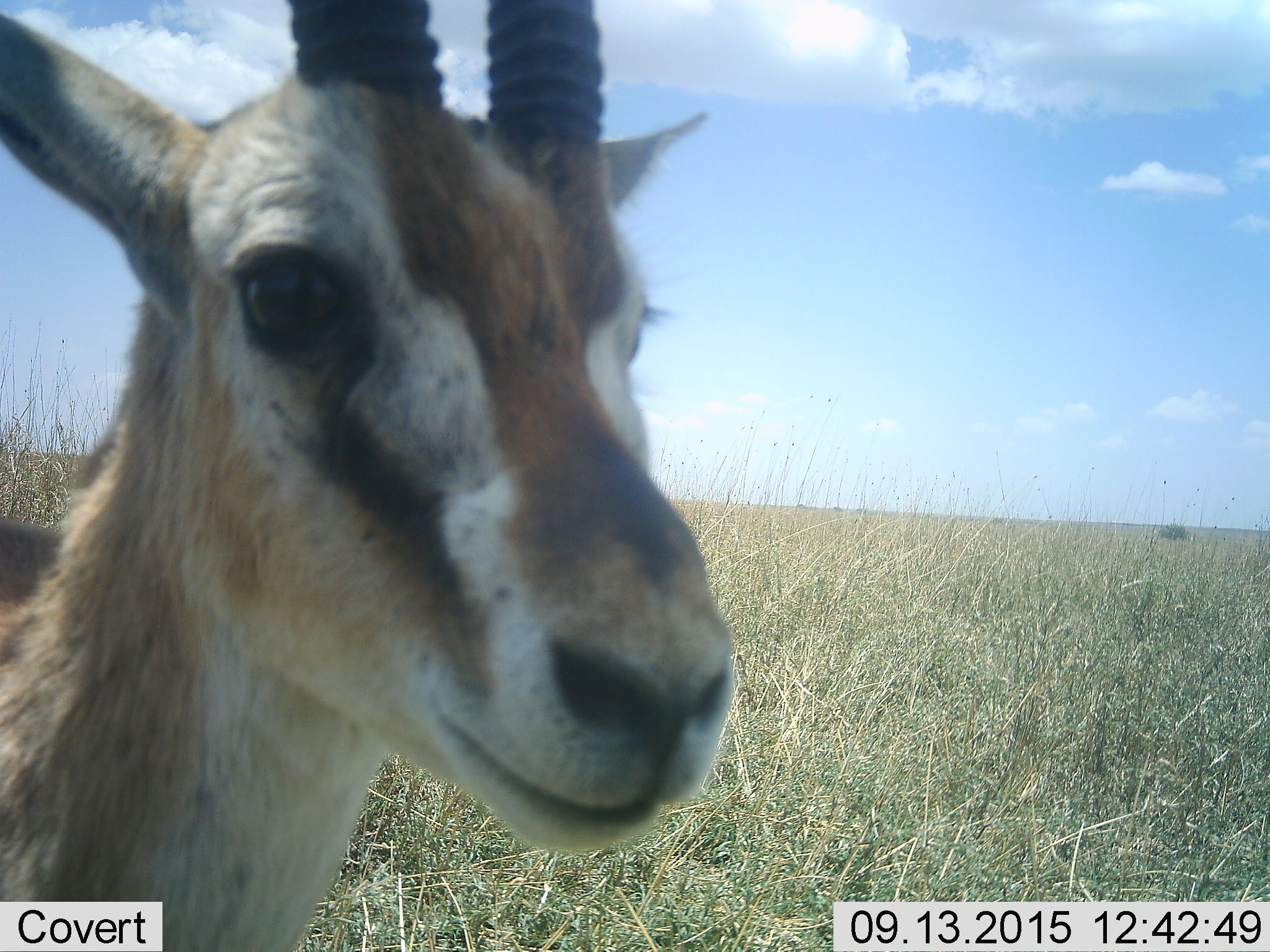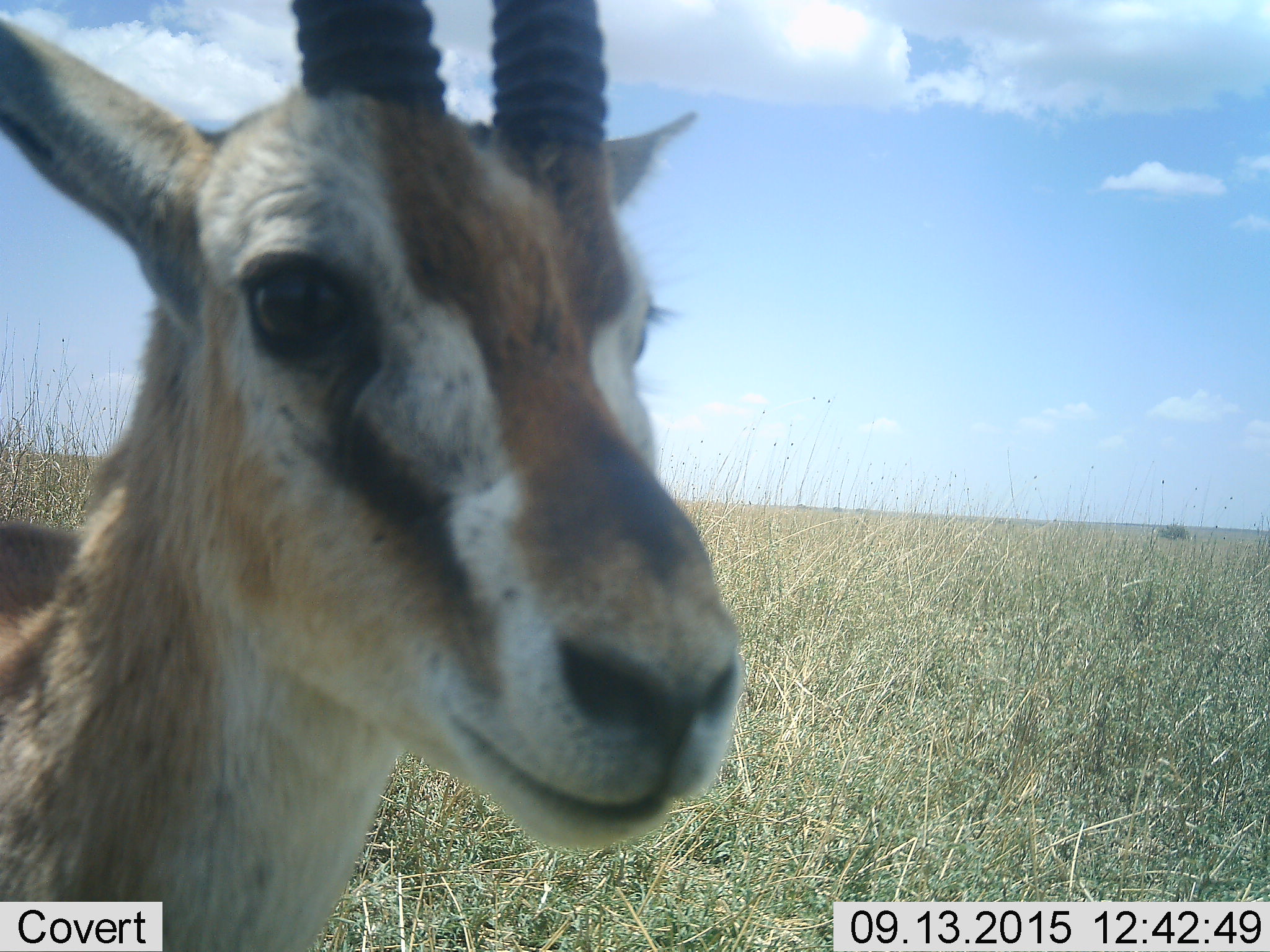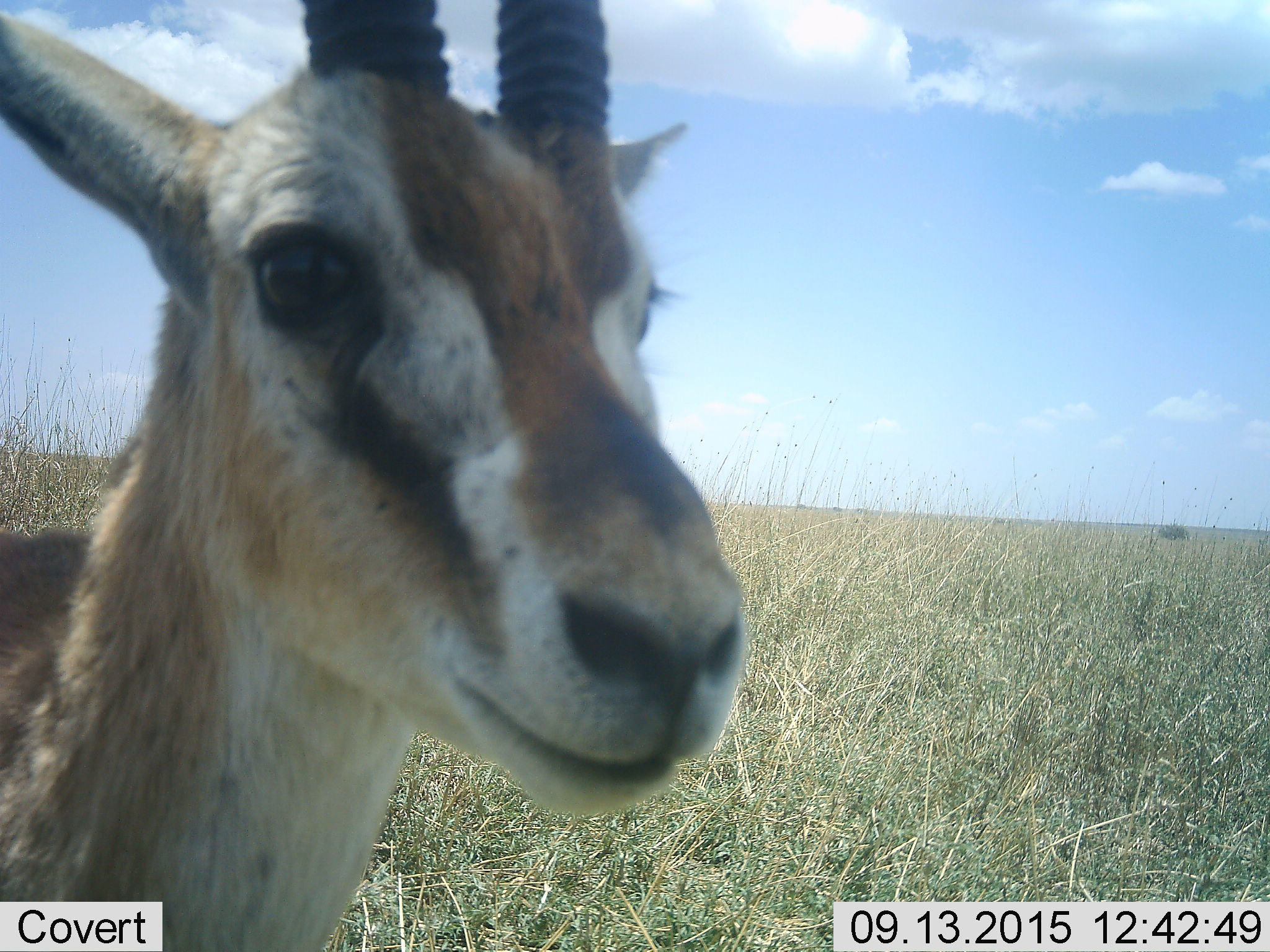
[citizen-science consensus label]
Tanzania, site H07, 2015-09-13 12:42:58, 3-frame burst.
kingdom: Animalia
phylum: Chordata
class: Mammalia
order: Artiodactyla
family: Bovidae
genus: Eudorcas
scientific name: Eudorcas thomsonii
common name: thomson's gazelle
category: gazellethomsons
Gazellethomsons (thomson's gazelle) (Eudorcas thomsonii), count 1. Behavior (volunteer vote fractions): standing 80%, resting 0%, moving 10%, interacting 10%. Young present (vote fraction): 0%. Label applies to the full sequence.